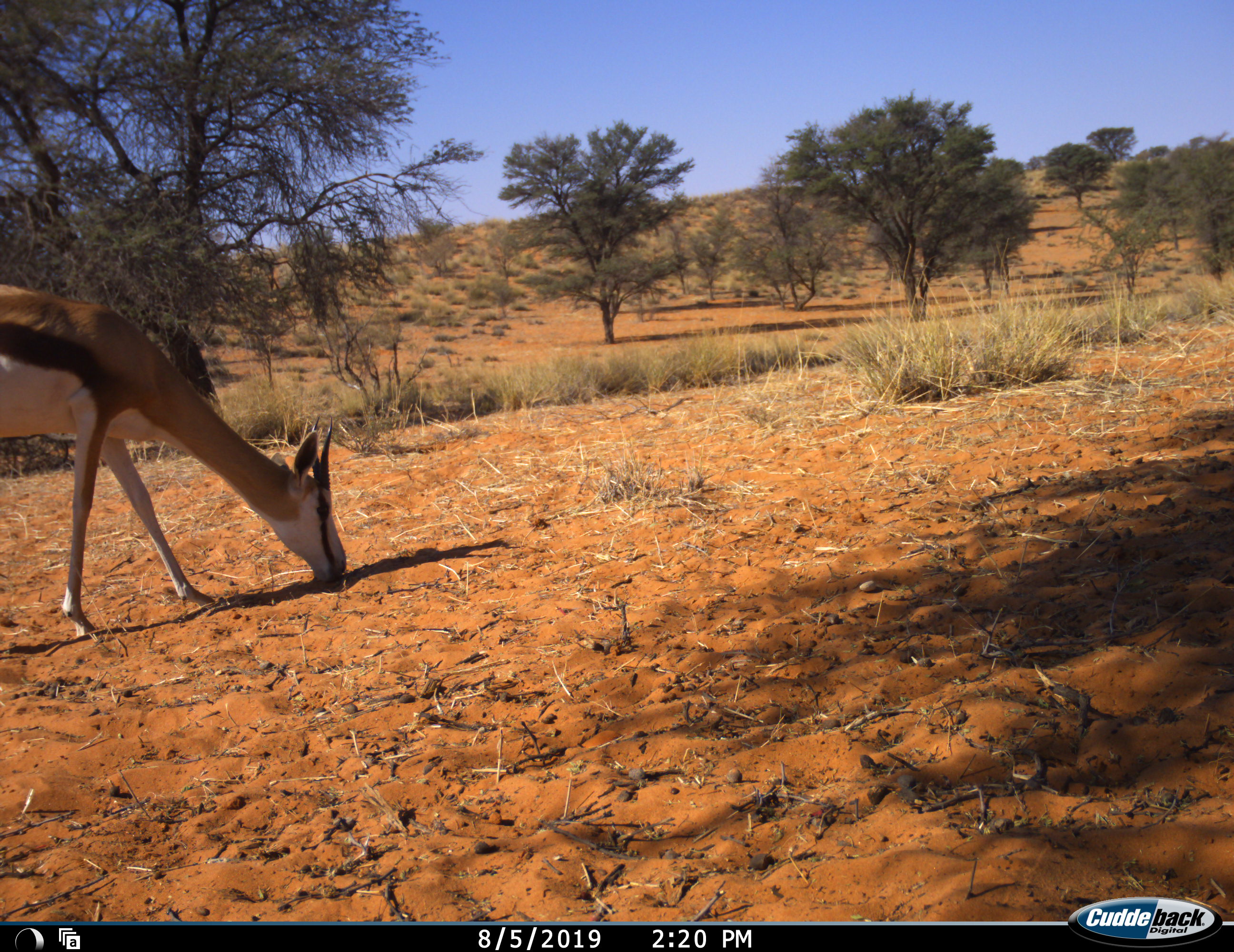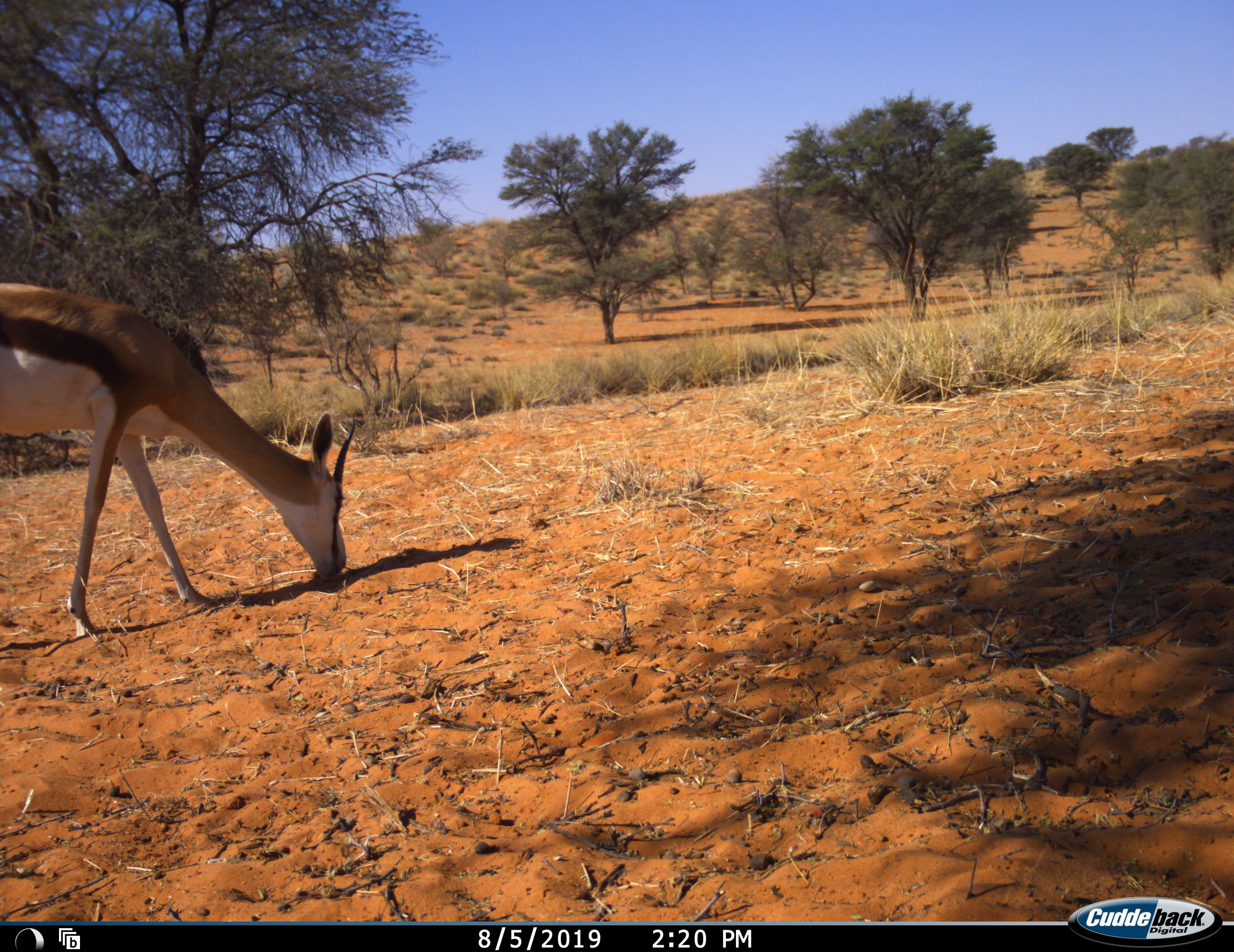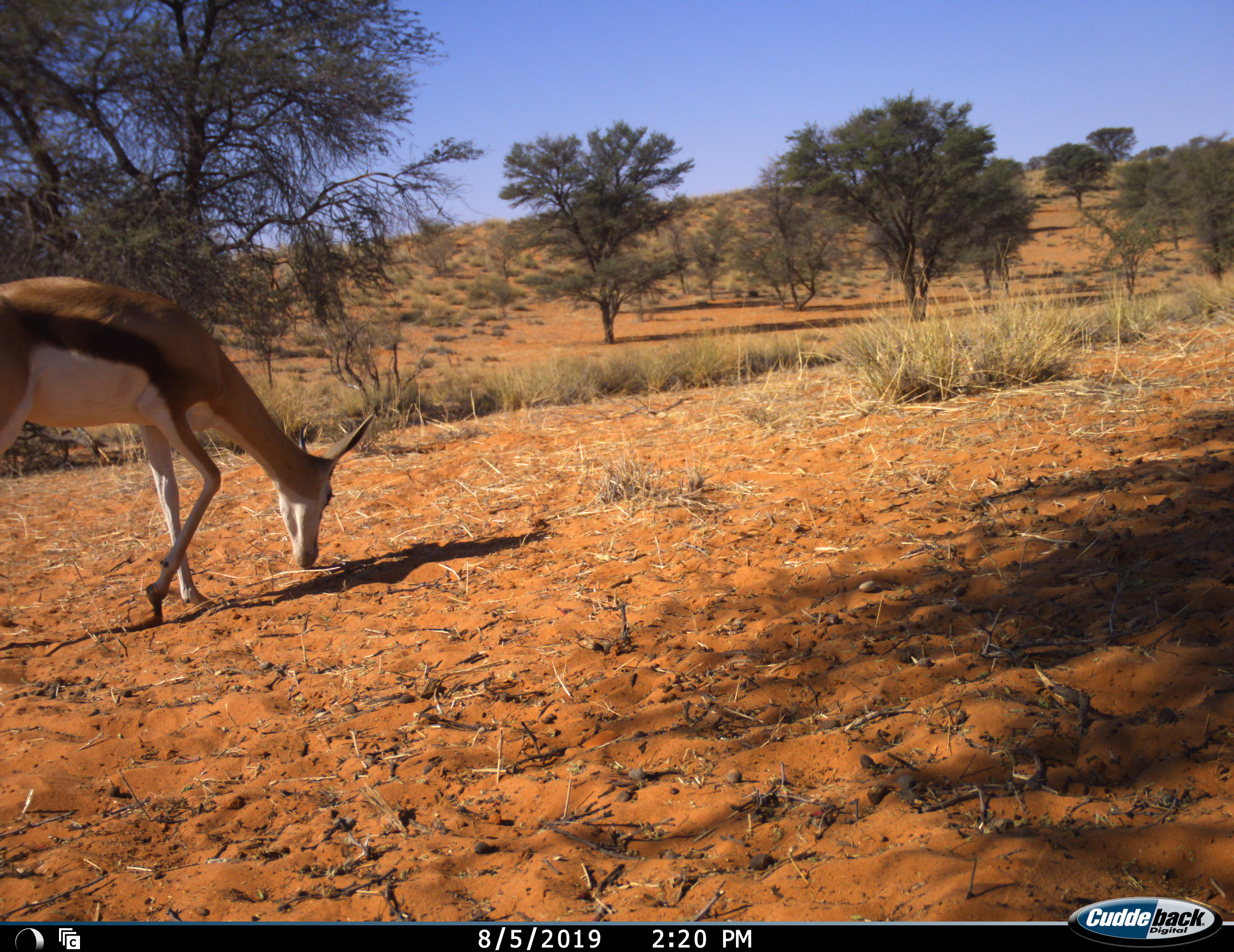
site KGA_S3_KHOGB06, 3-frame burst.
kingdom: Animalia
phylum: Chordata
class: Mammalia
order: Artiodactyla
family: Bovidae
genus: Antidorcas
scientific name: Antidorcas marsupialis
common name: springbok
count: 1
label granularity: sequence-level